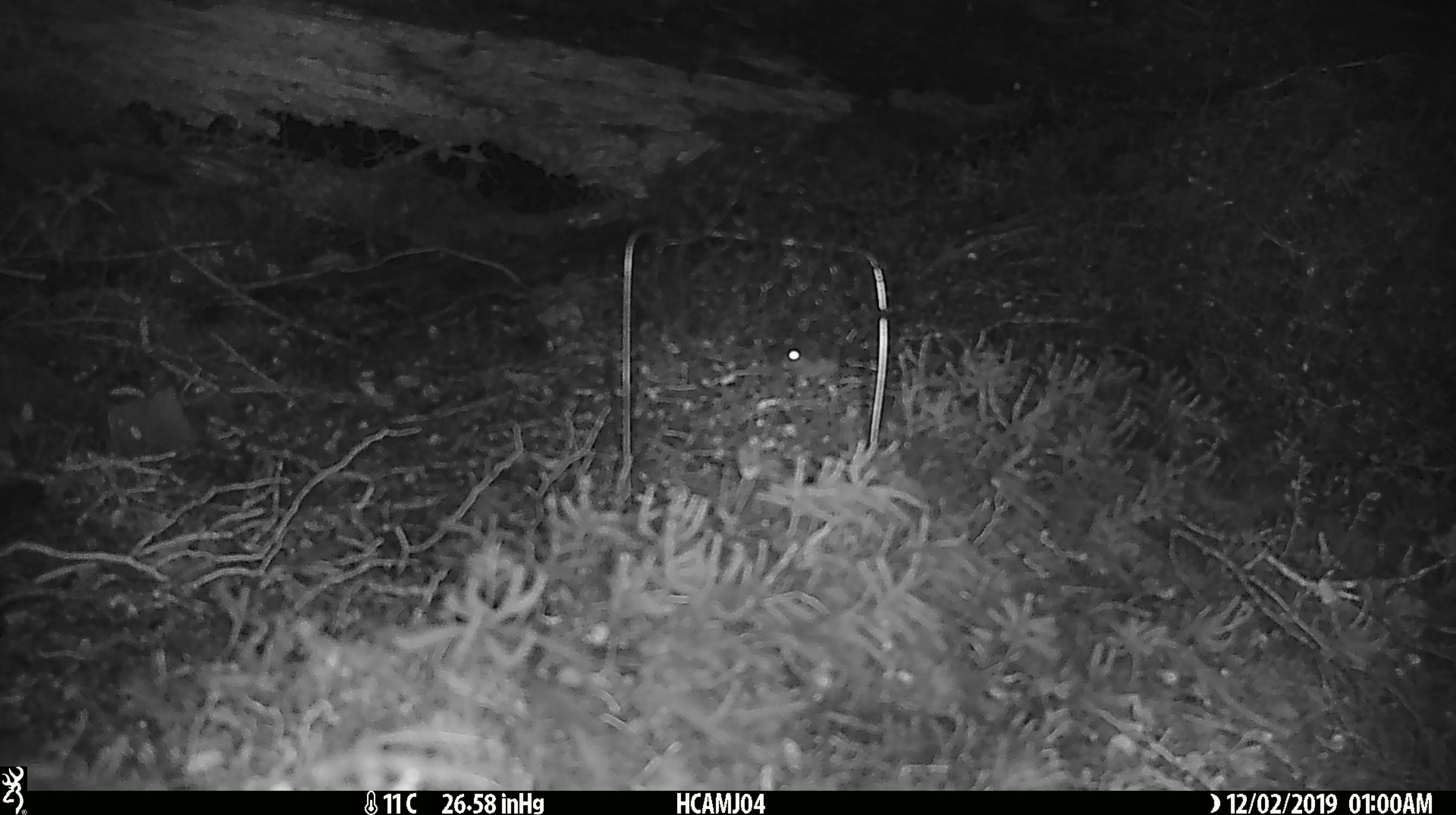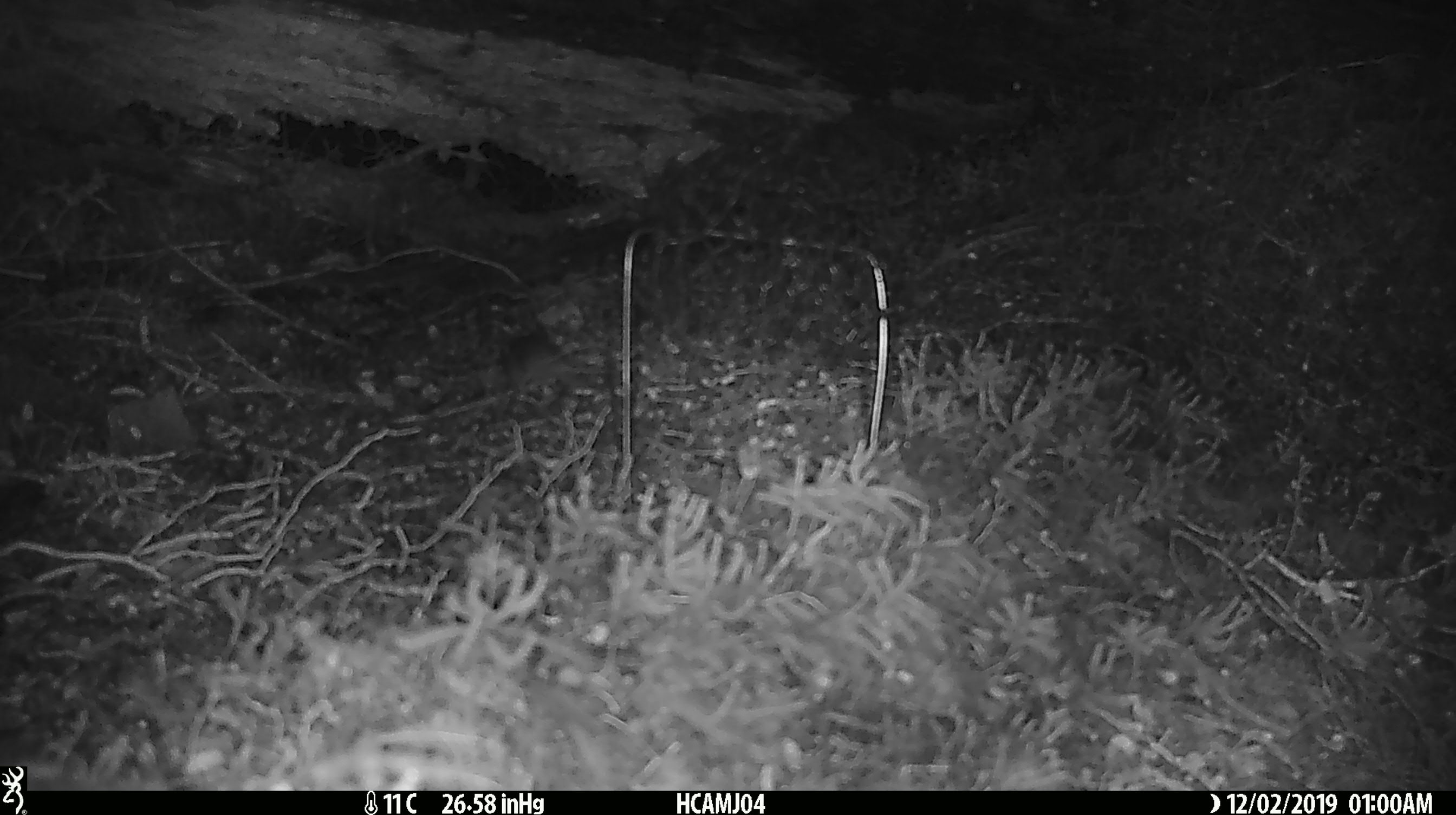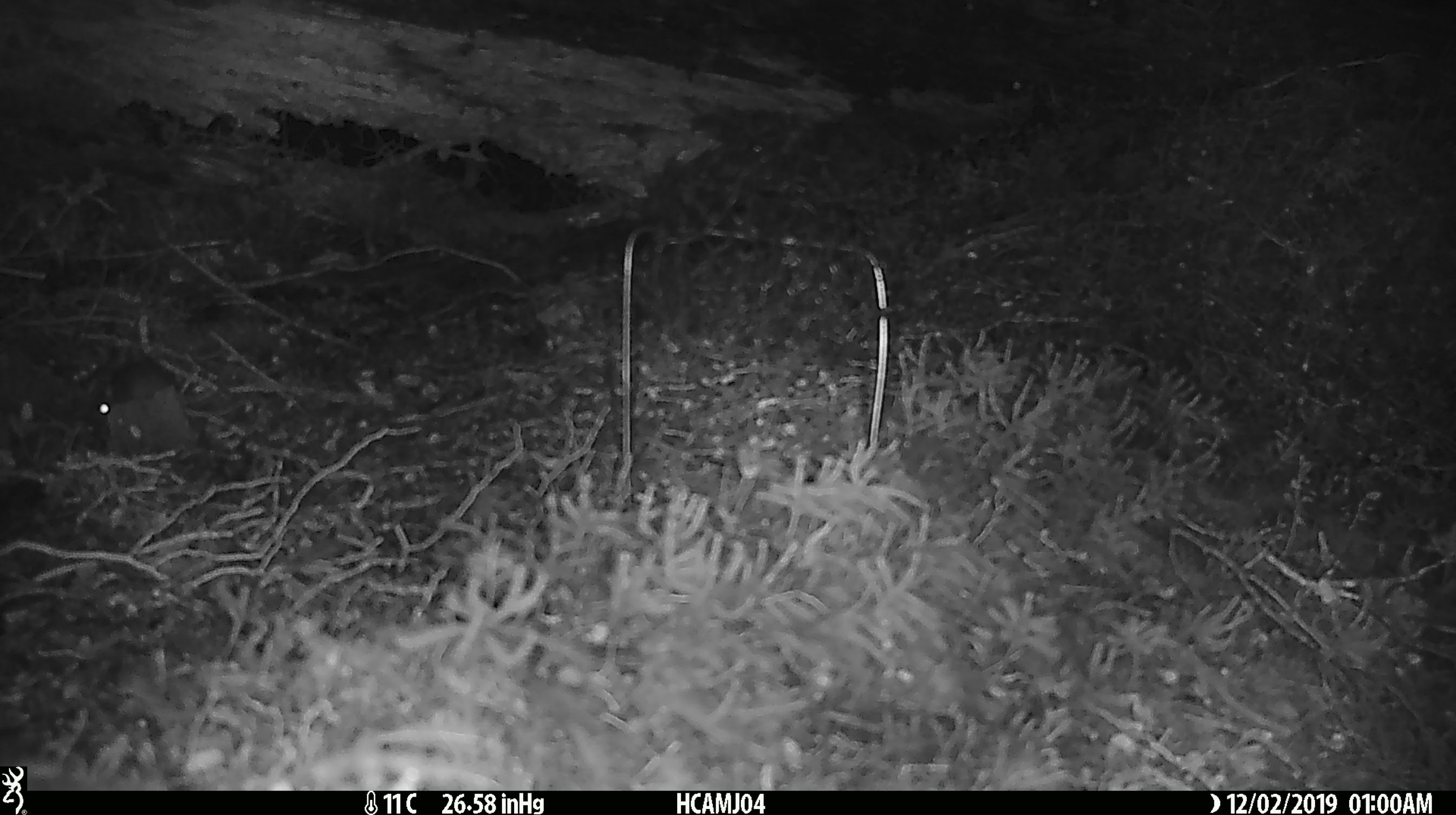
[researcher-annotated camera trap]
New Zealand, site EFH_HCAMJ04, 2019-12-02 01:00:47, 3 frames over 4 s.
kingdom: Animalia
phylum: Chordata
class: Mammalia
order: Rodentia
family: Muridae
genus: Mus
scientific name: Mus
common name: mouse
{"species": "mouse (Mus)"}